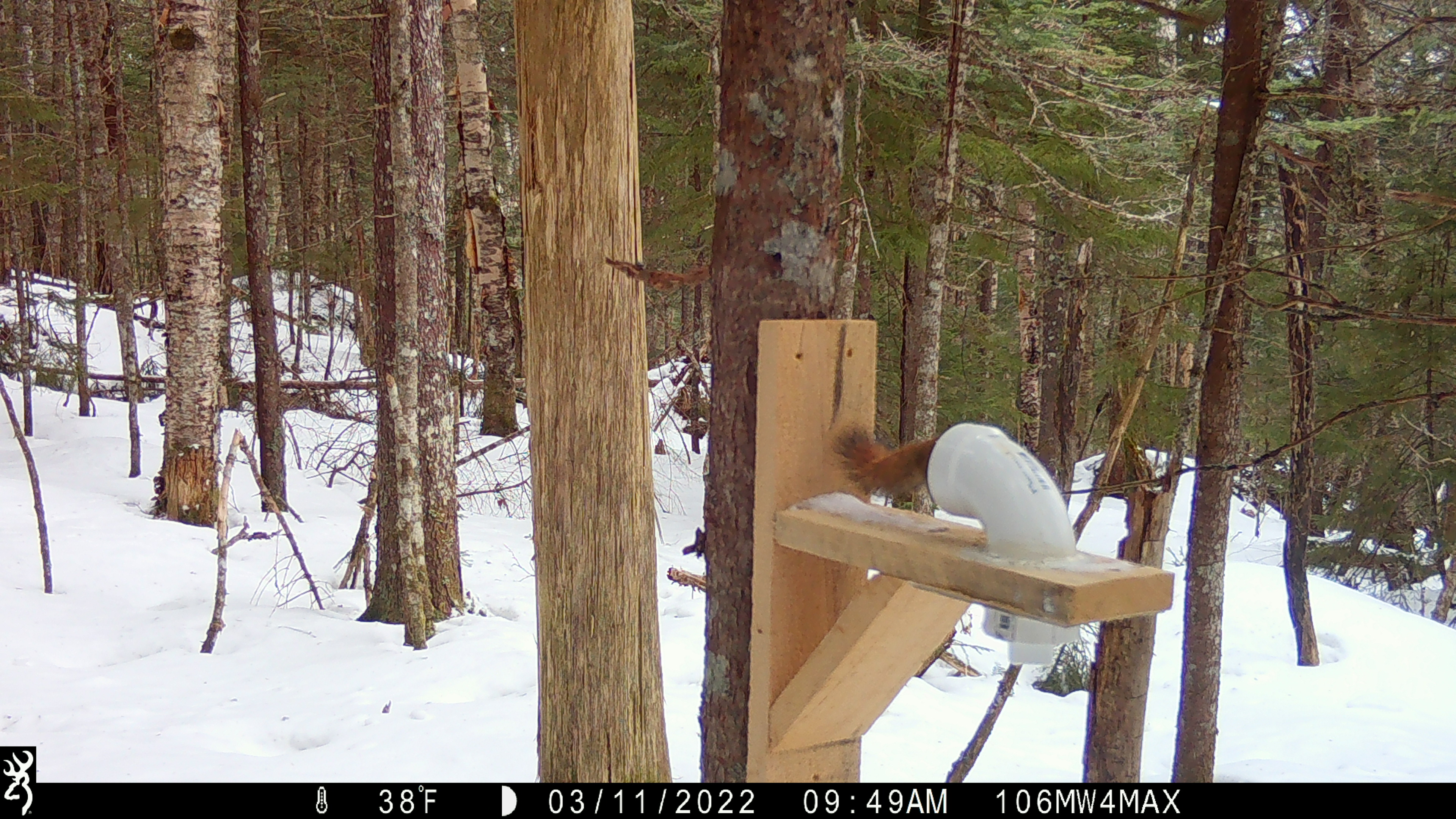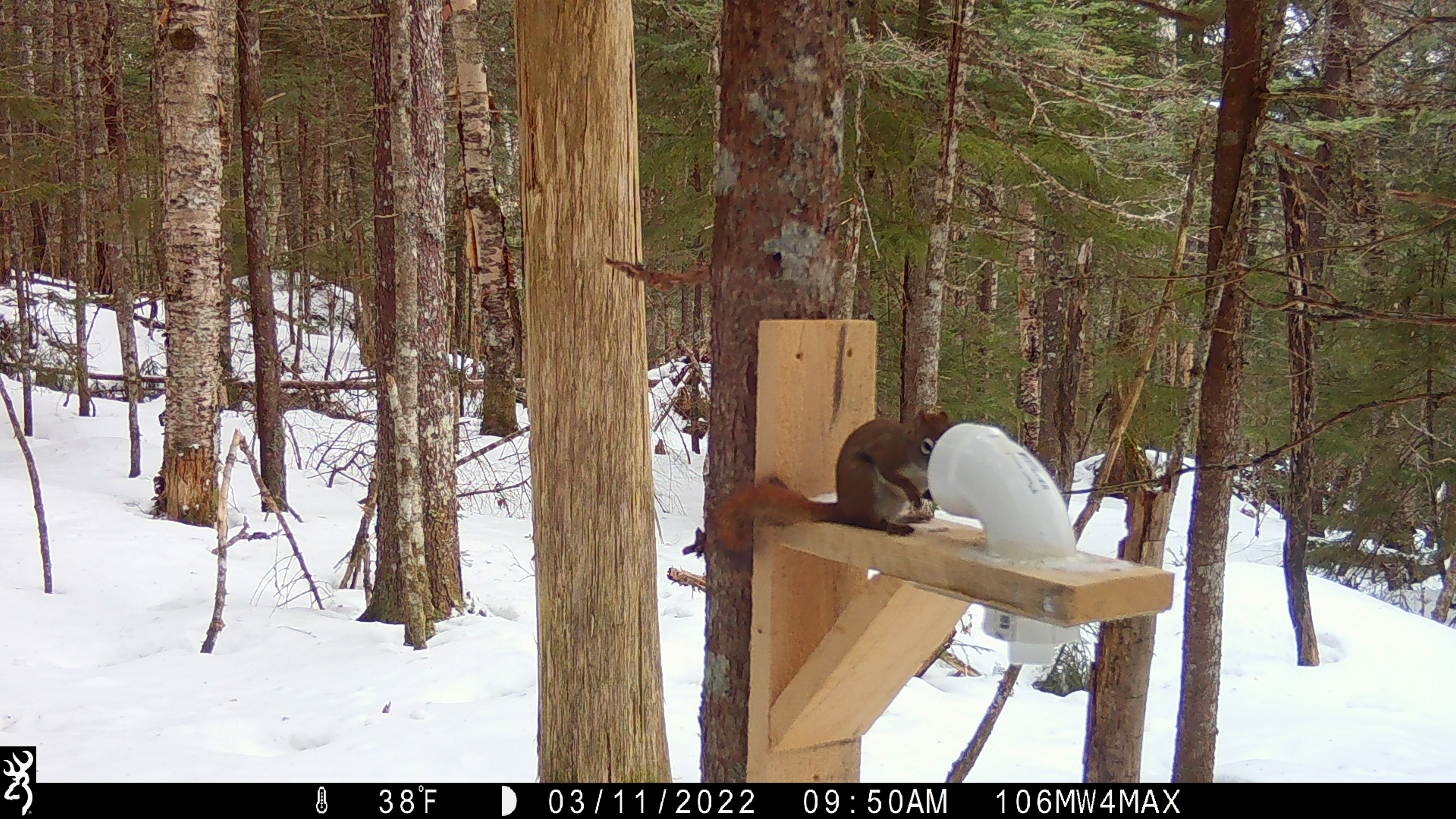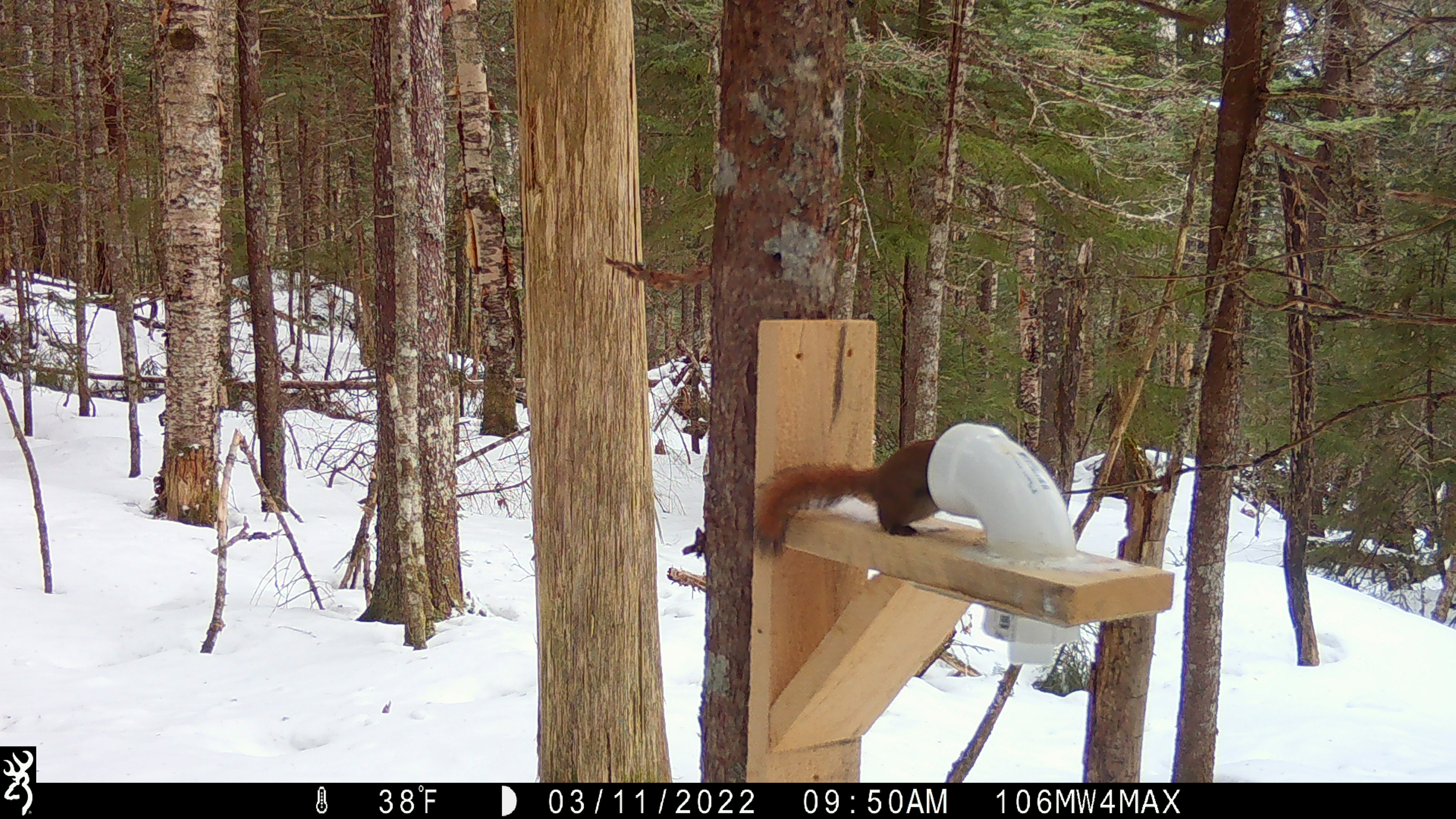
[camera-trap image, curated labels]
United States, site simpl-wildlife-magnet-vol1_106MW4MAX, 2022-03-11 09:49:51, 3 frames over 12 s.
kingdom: Animalia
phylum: Chordata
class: Mammalia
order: Rodentia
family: Sciuridae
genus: Tamiasciurus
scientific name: Tamiasciurus hudsonicus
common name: red squirrel